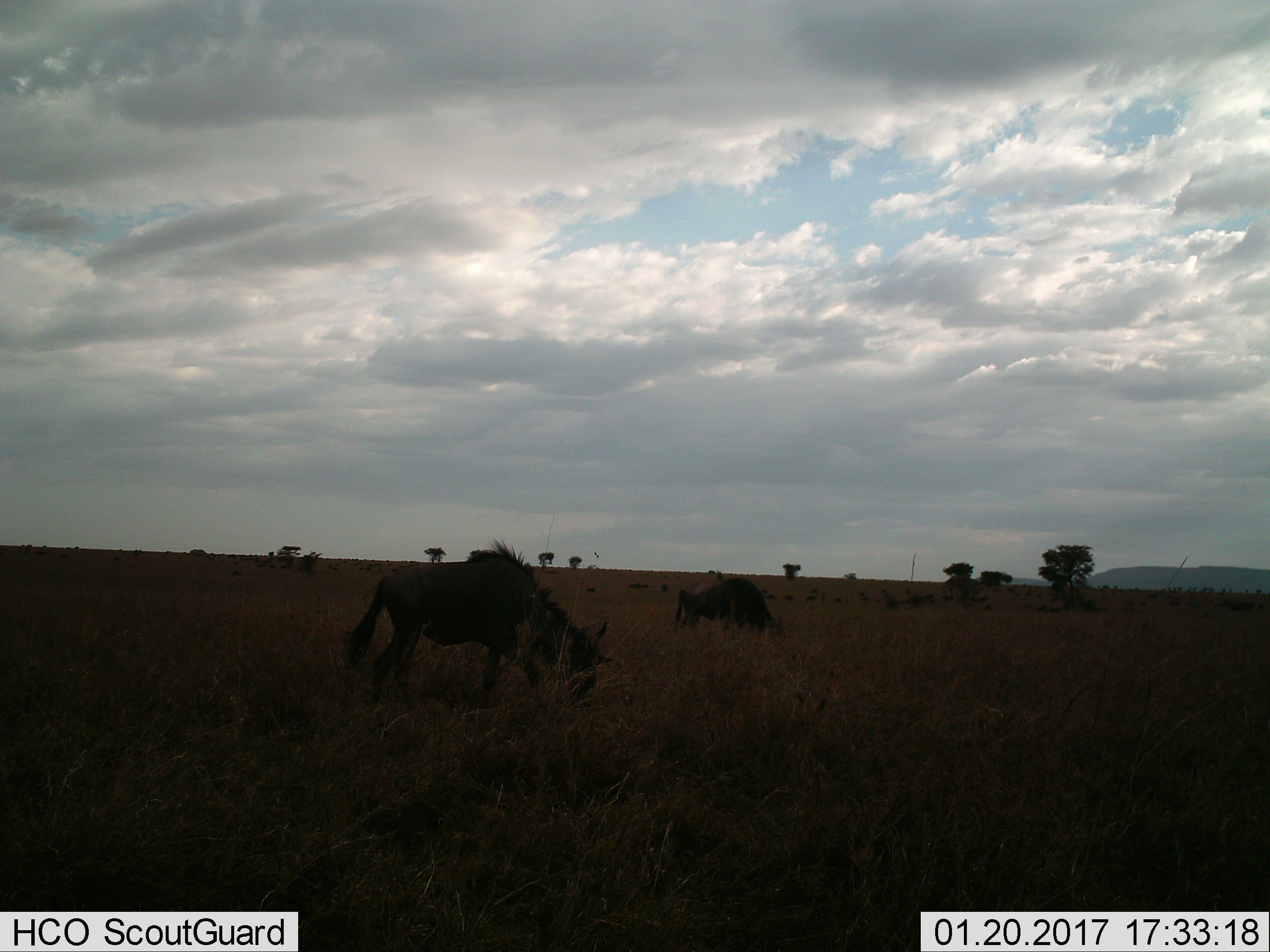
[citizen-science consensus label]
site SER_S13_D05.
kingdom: Animalia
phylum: Chordata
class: Mammalia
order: Artiodactyla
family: Bovidae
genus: Connochaetes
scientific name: Connochaetes taurinus taurinus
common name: blue wildebeest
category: wildebeestblue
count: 2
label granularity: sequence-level